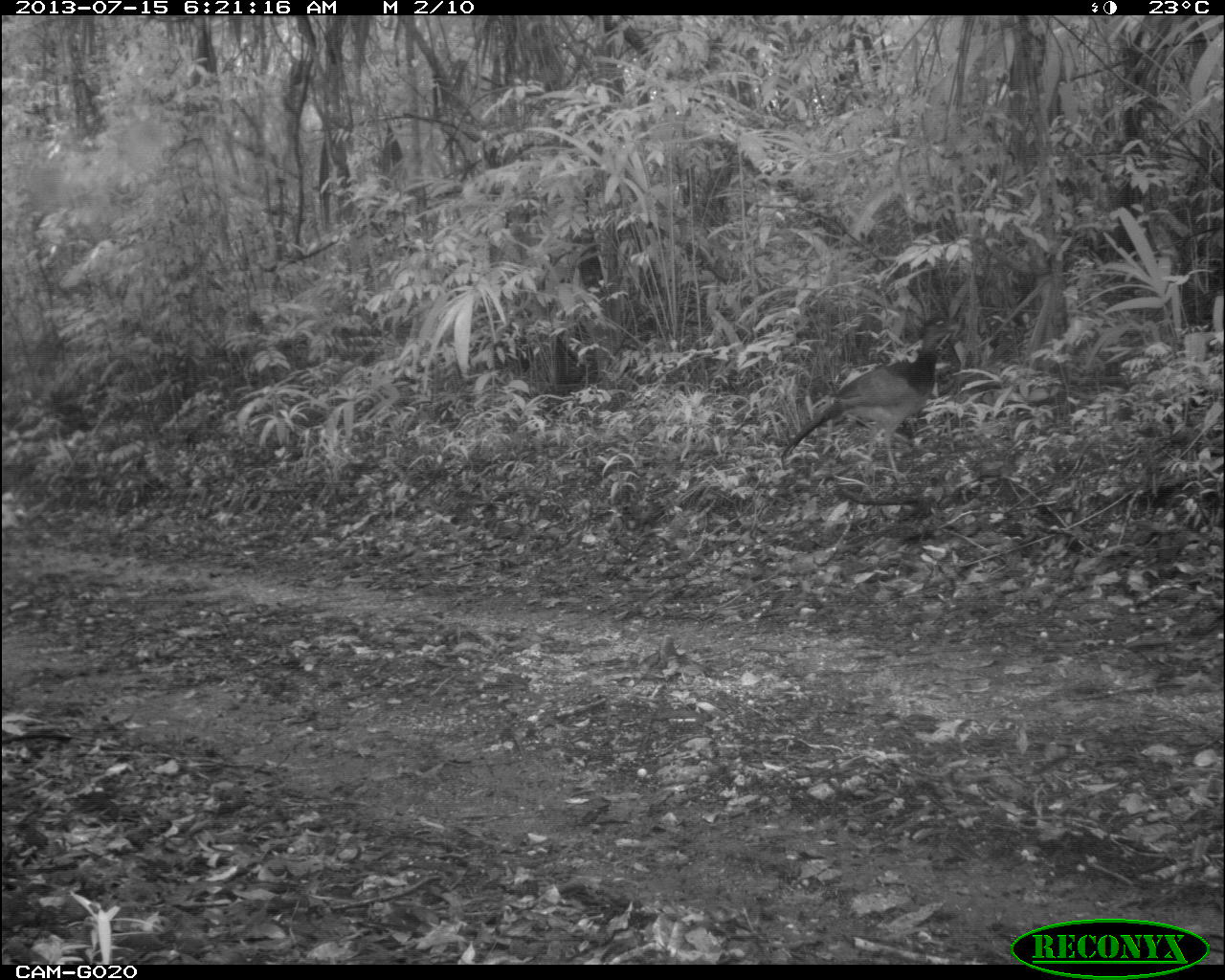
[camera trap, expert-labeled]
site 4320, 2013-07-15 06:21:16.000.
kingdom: Animalia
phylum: Chordata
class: Aves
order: Galliformes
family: Cracidae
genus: Crax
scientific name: Crax rubra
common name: great curassow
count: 1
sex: female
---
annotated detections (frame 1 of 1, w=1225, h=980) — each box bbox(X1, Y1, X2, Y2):
crax rubra: bbox(778, 316, 959, 487)